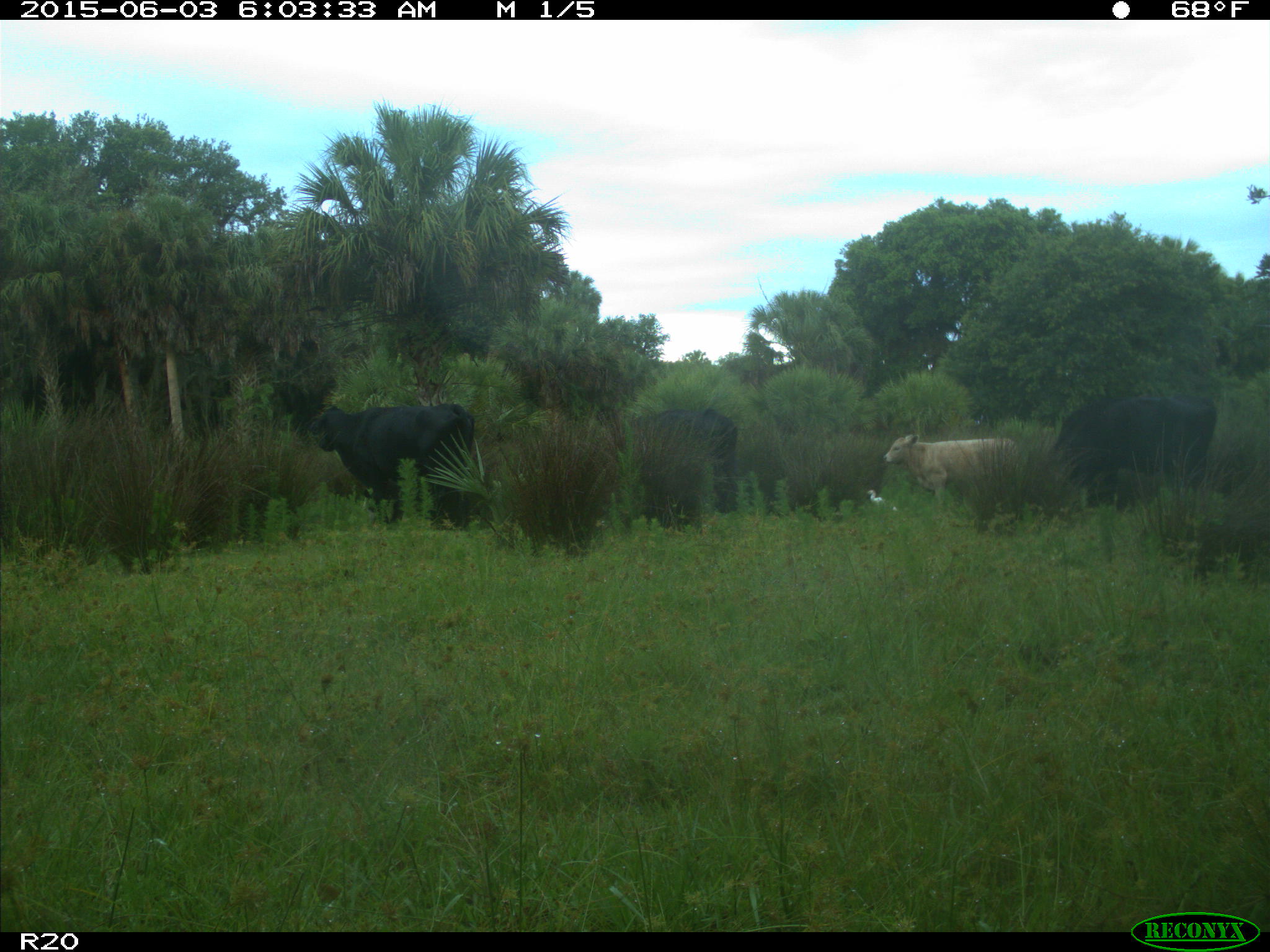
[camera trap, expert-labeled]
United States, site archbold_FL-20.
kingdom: Animalia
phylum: Chordata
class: Mammalia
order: Artiodactyla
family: Bovidae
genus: Bos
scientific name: Bos taurus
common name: domestic cow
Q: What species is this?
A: Bos taurus (domestic cow).